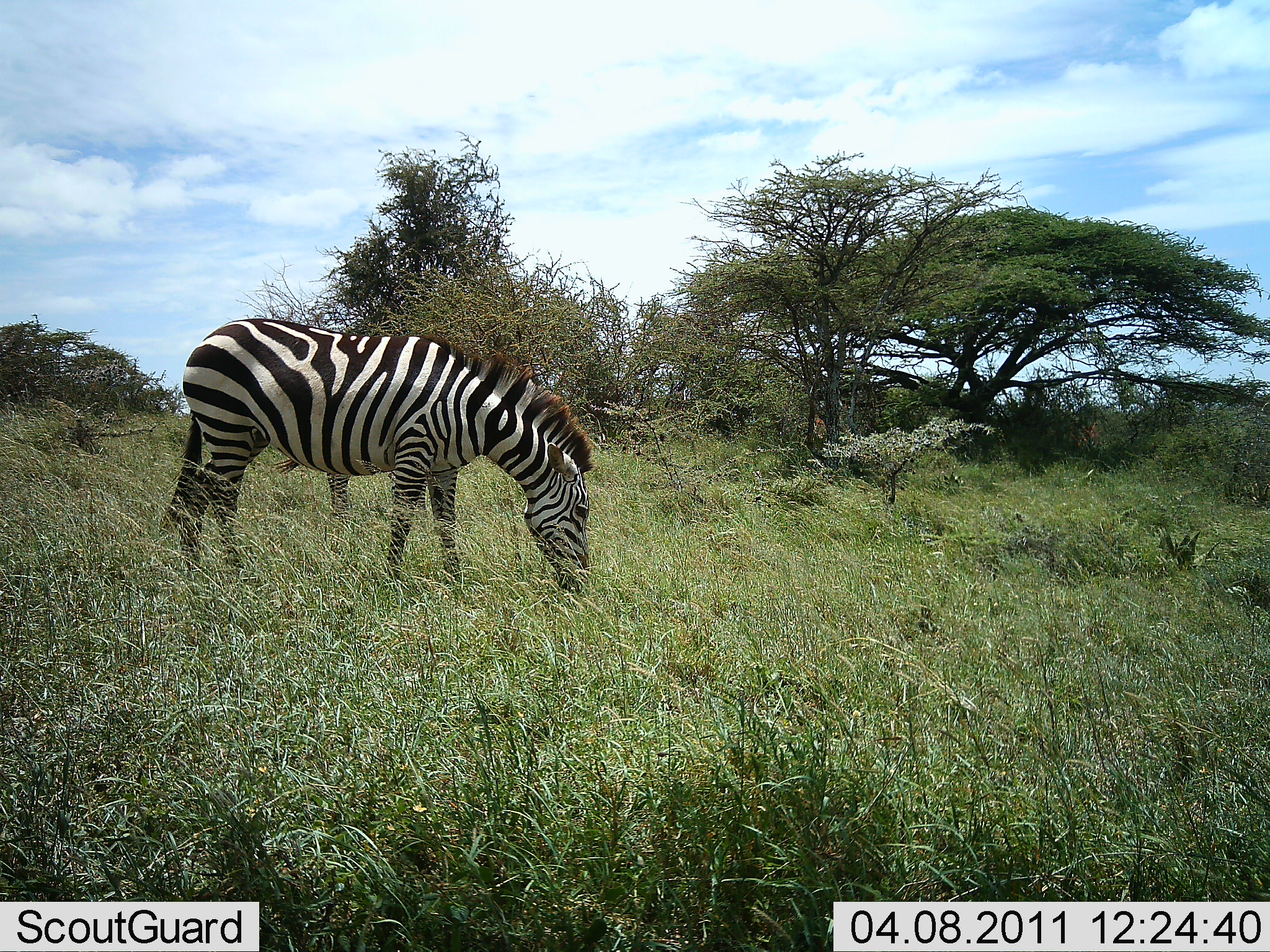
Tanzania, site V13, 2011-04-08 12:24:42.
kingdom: Animalia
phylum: Chordata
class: Mammalia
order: Perissodactyla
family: Equidae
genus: Equus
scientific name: Equus quagga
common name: plains zebra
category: zebra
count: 1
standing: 17%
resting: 0%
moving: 0%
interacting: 0%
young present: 8%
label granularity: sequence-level